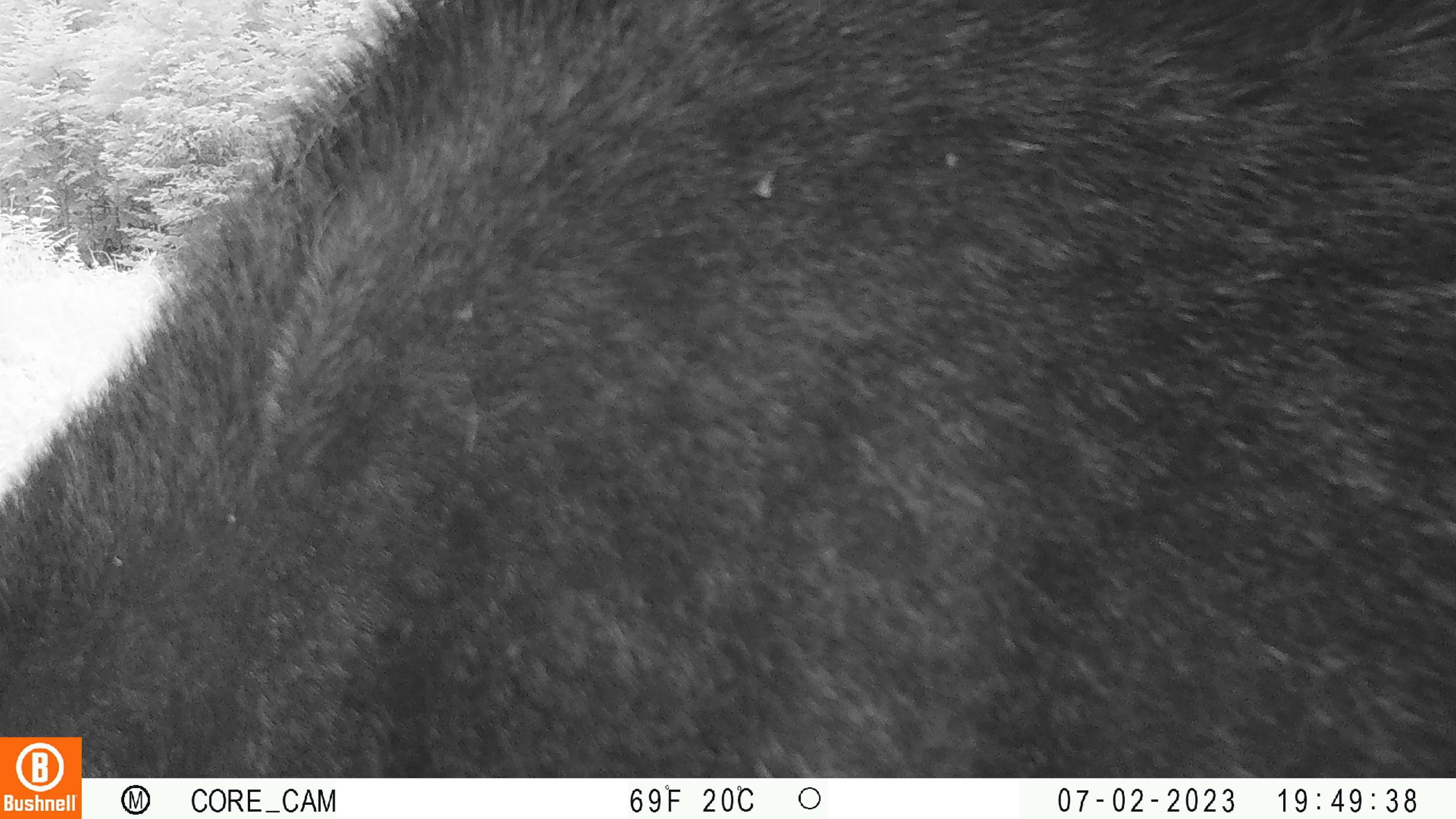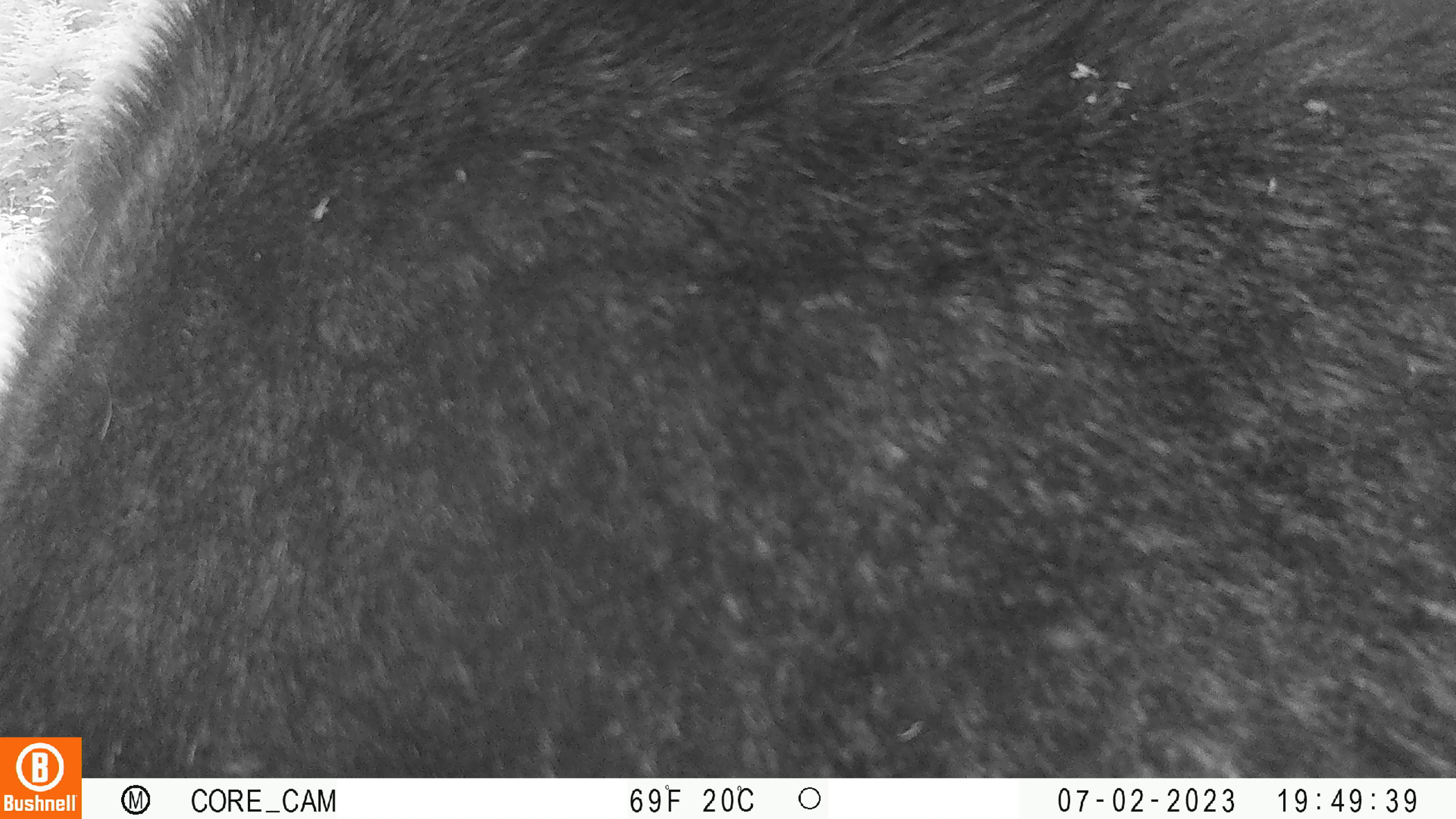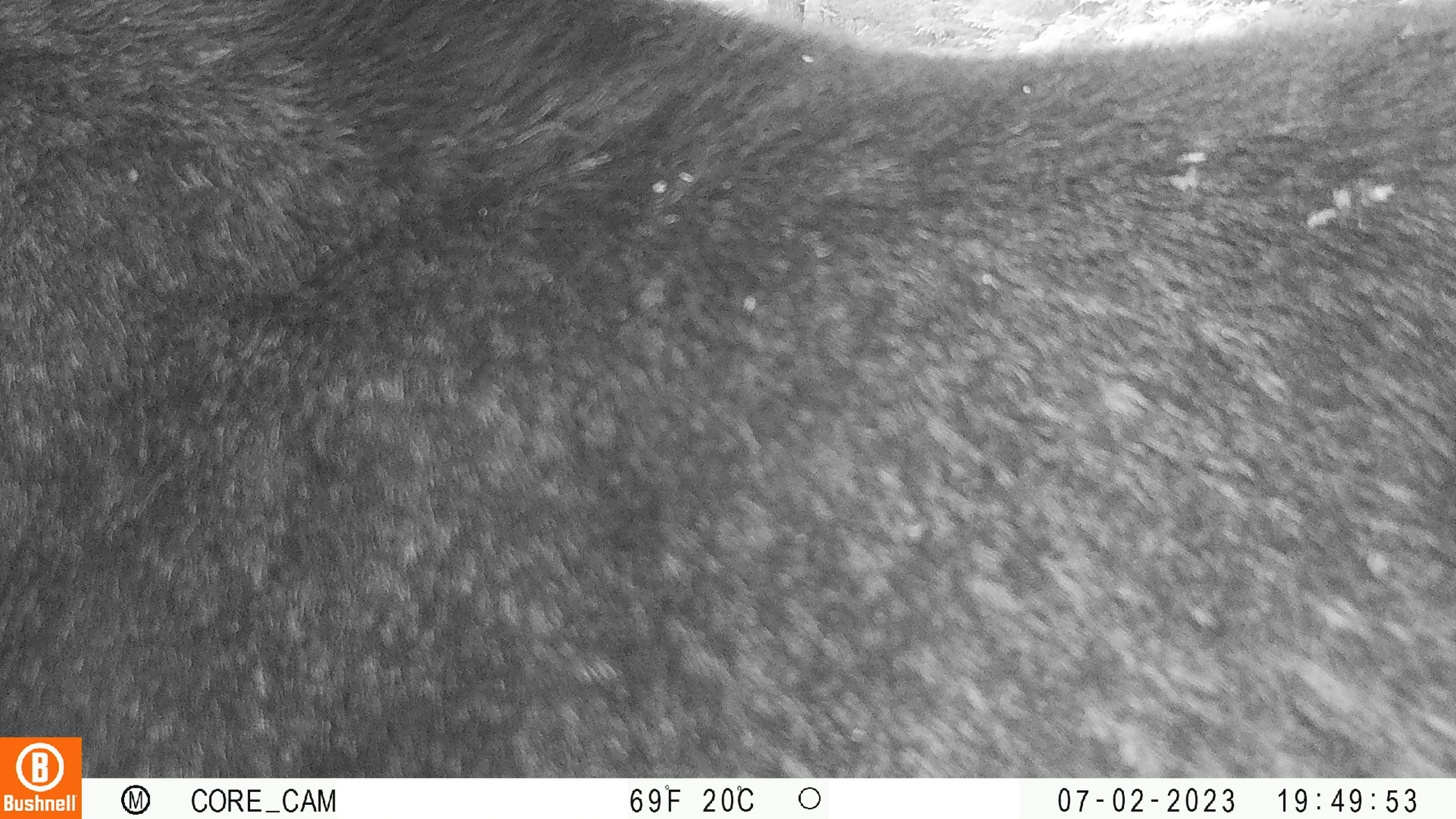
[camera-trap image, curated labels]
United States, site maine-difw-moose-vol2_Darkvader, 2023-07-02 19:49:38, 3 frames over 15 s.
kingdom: Animalia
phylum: Chordata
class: Mammalia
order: Artiodactyla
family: Cervidae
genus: Alces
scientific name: Alces alces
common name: moose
Moose (Alces alces).